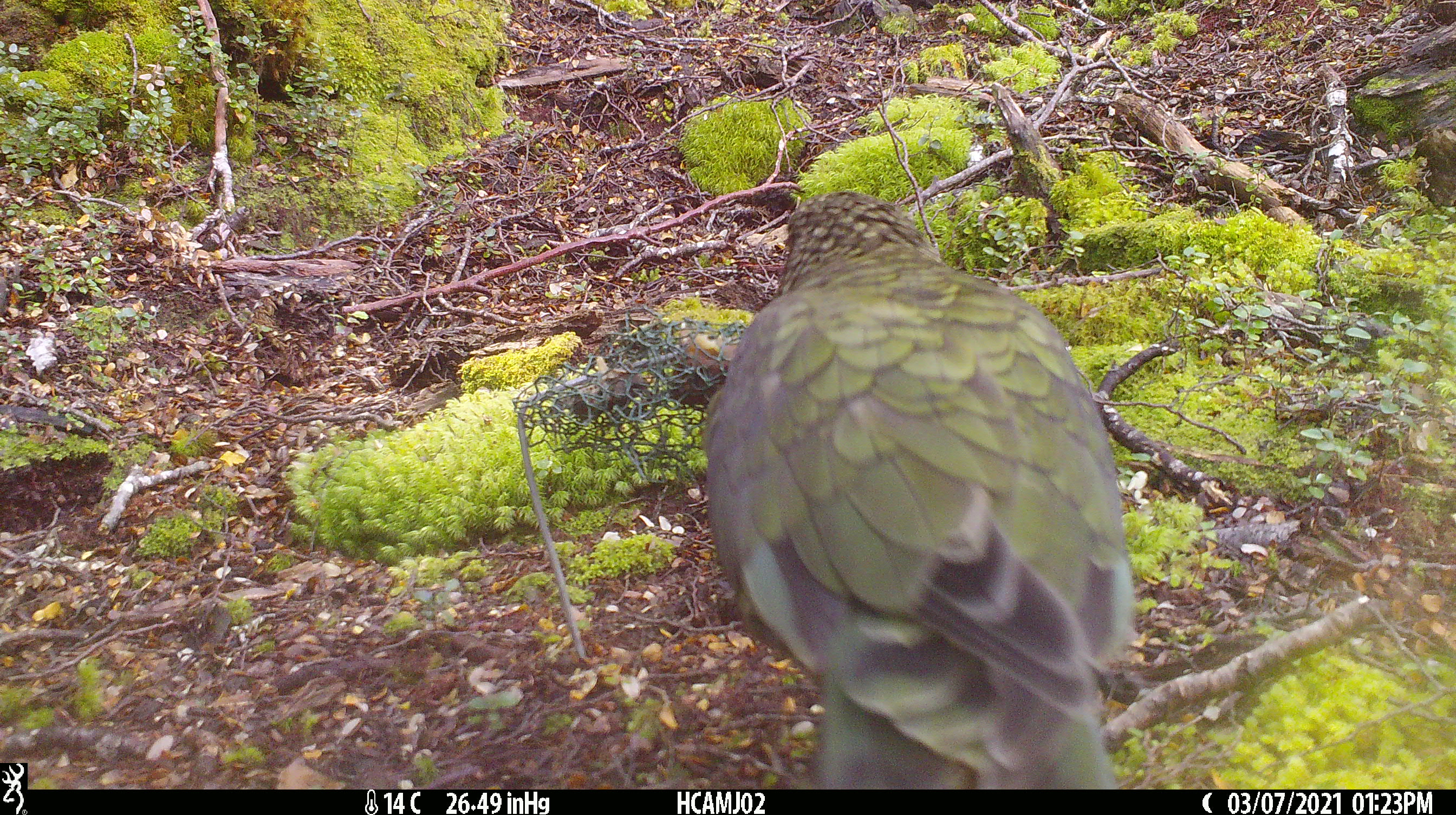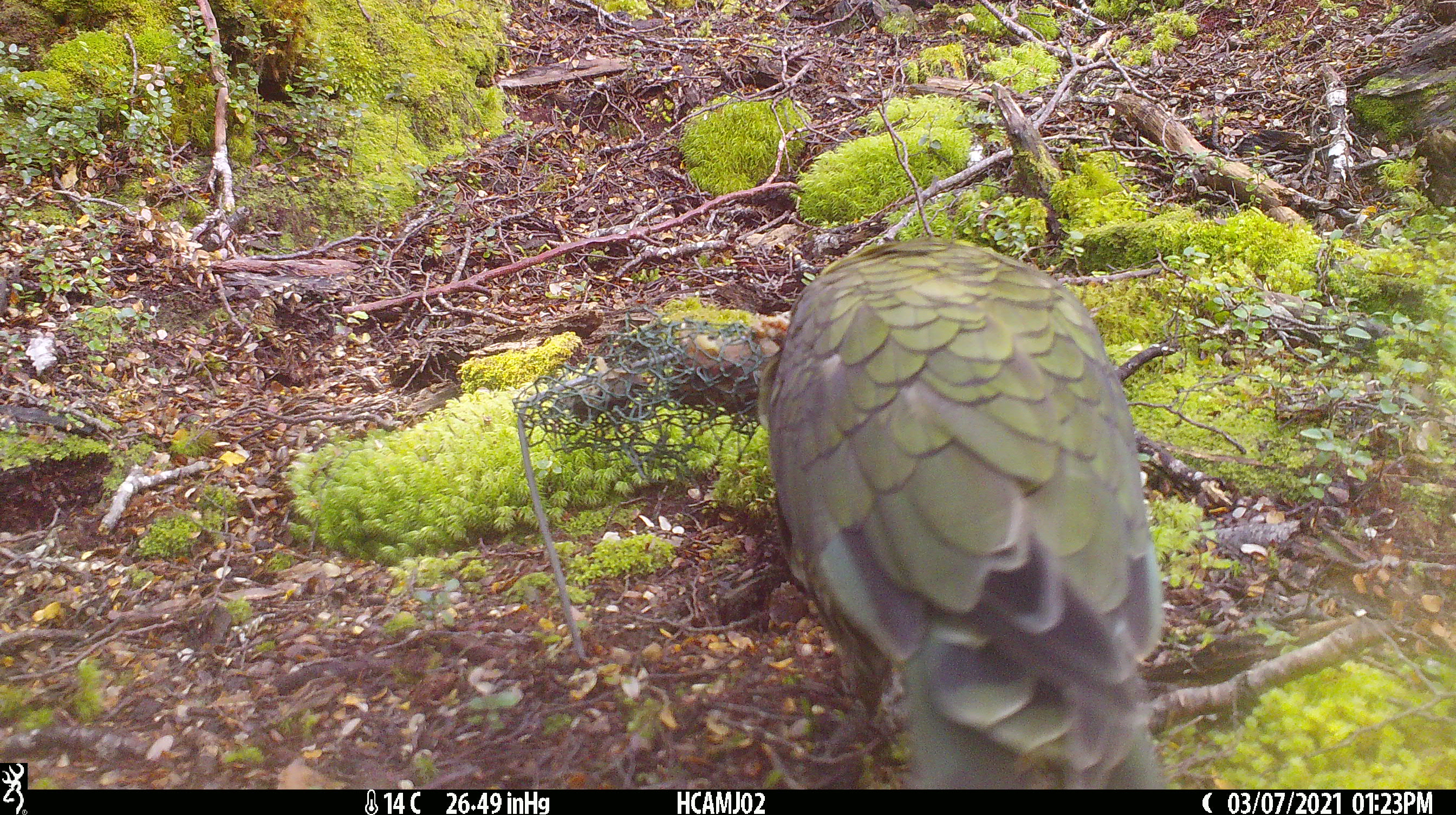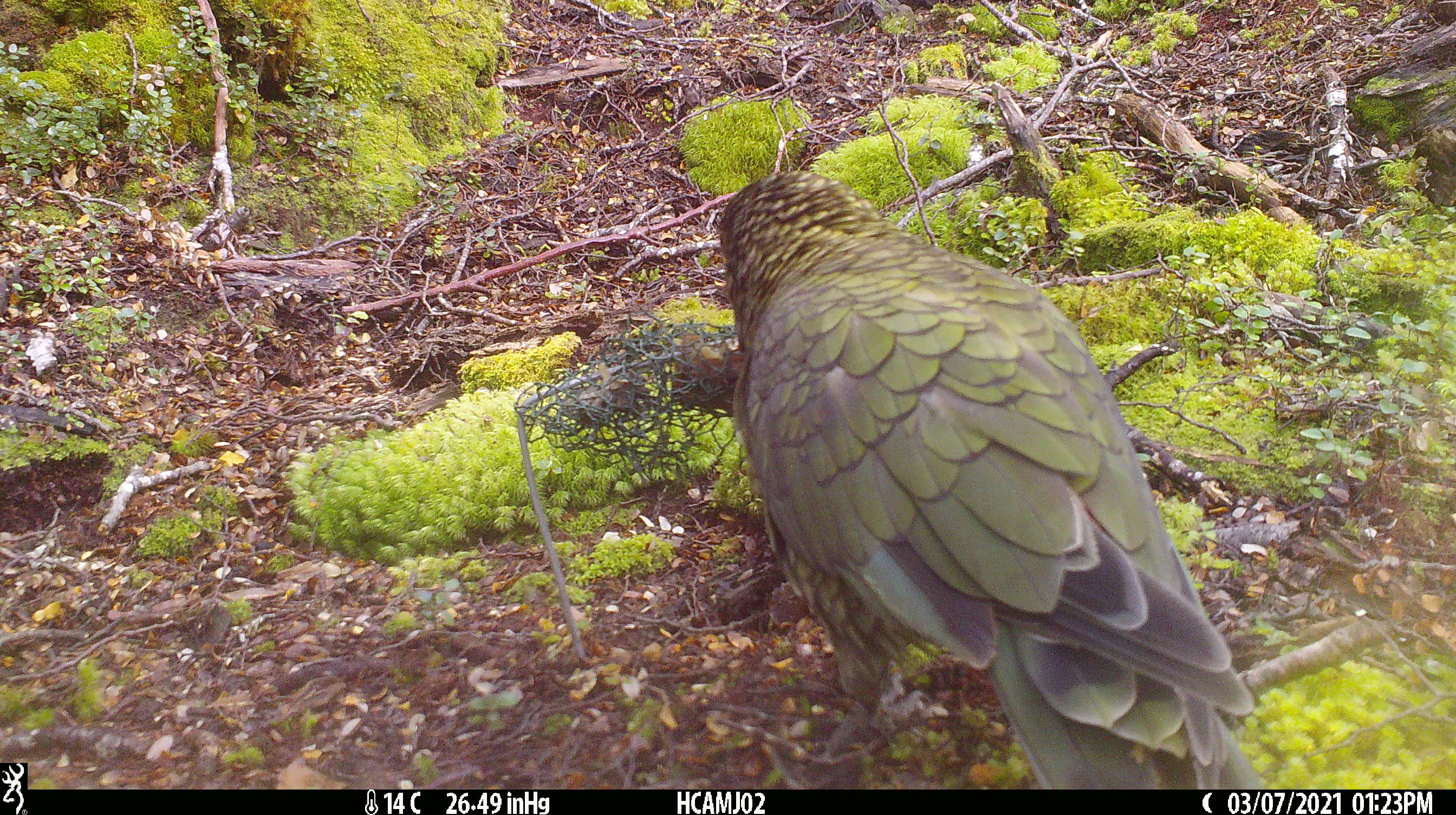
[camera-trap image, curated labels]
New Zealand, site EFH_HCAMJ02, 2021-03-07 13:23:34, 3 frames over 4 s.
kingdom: Animalia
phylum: Chordata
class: Aves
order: Psittaciformes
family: Strigopidae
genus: Nestor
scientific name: Nestor notabilis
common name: kea